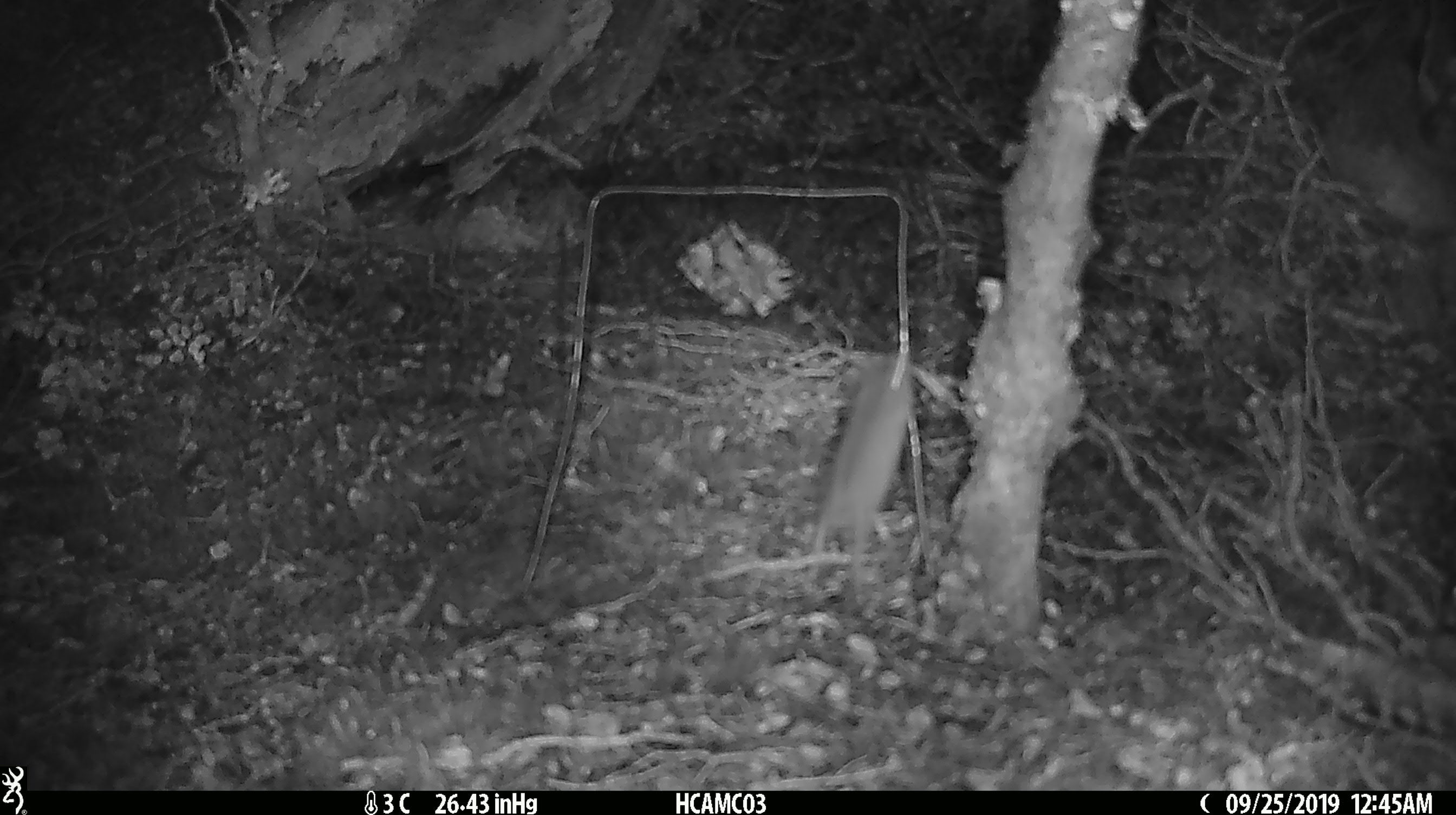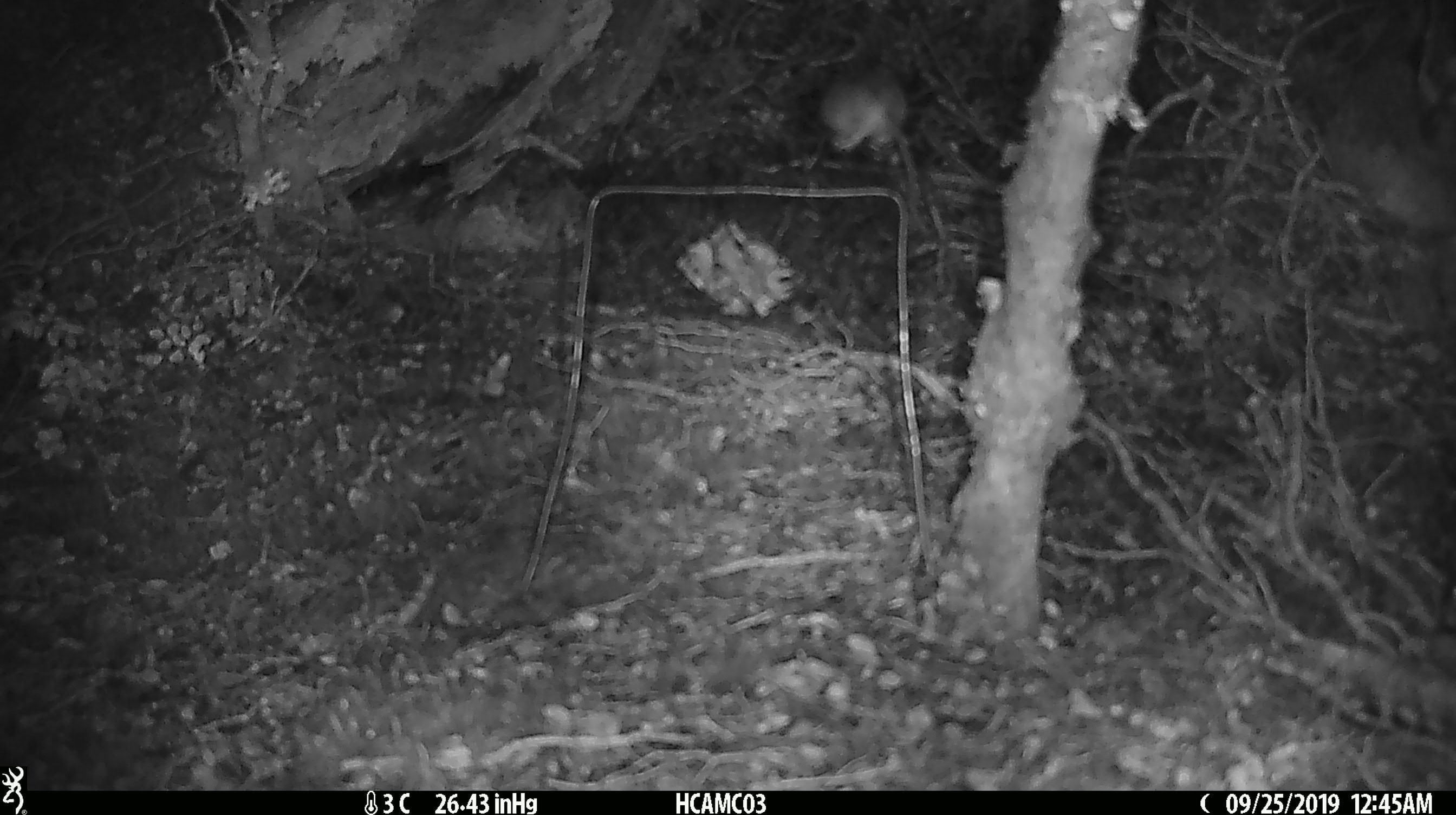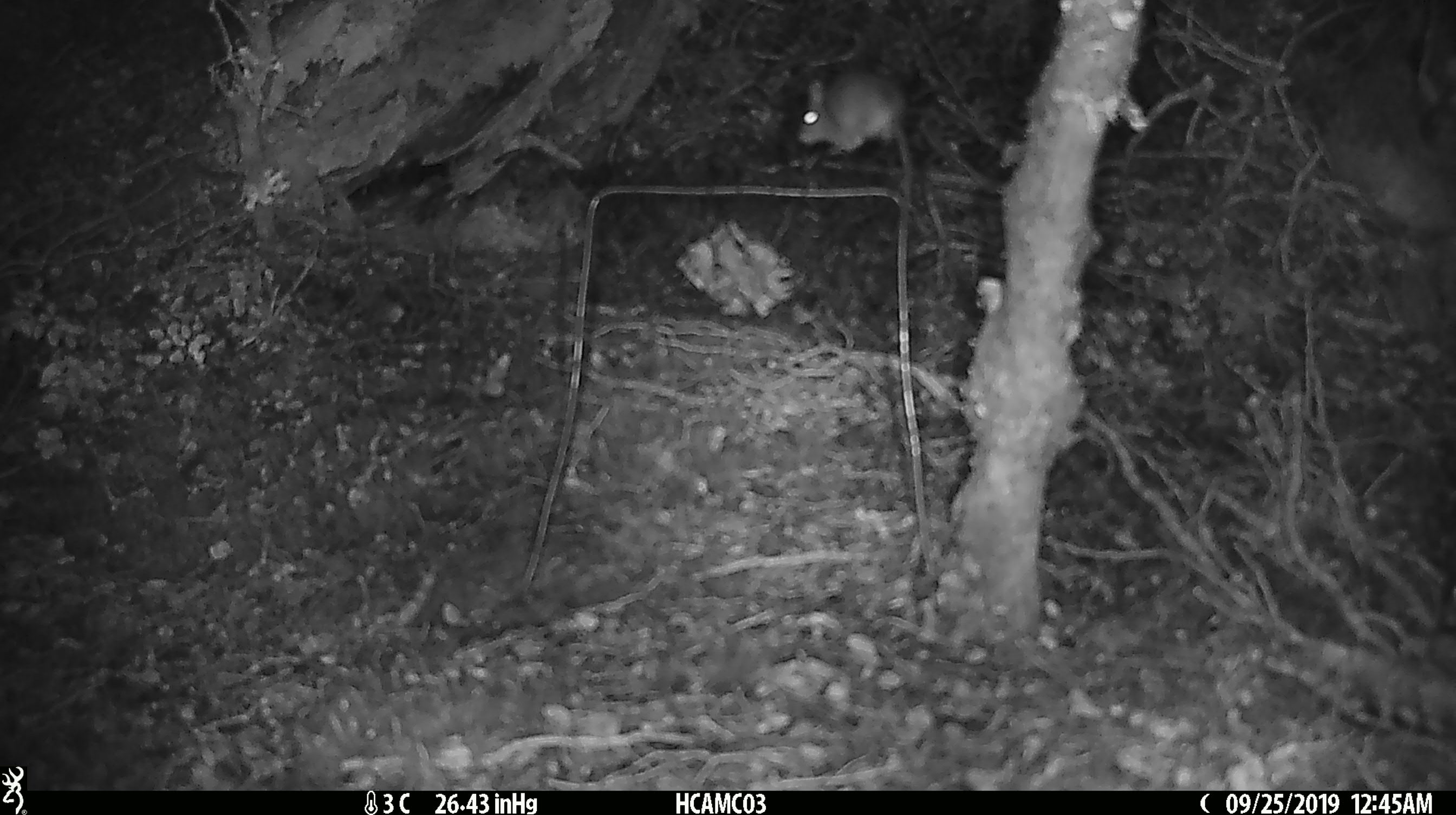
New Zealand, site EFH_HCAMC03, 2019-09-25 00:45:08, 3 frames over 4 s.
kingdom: Animalia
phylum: Chordata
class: Mammalia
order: Rodentia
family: Muridae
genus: Mus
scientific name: Mus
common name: mouse